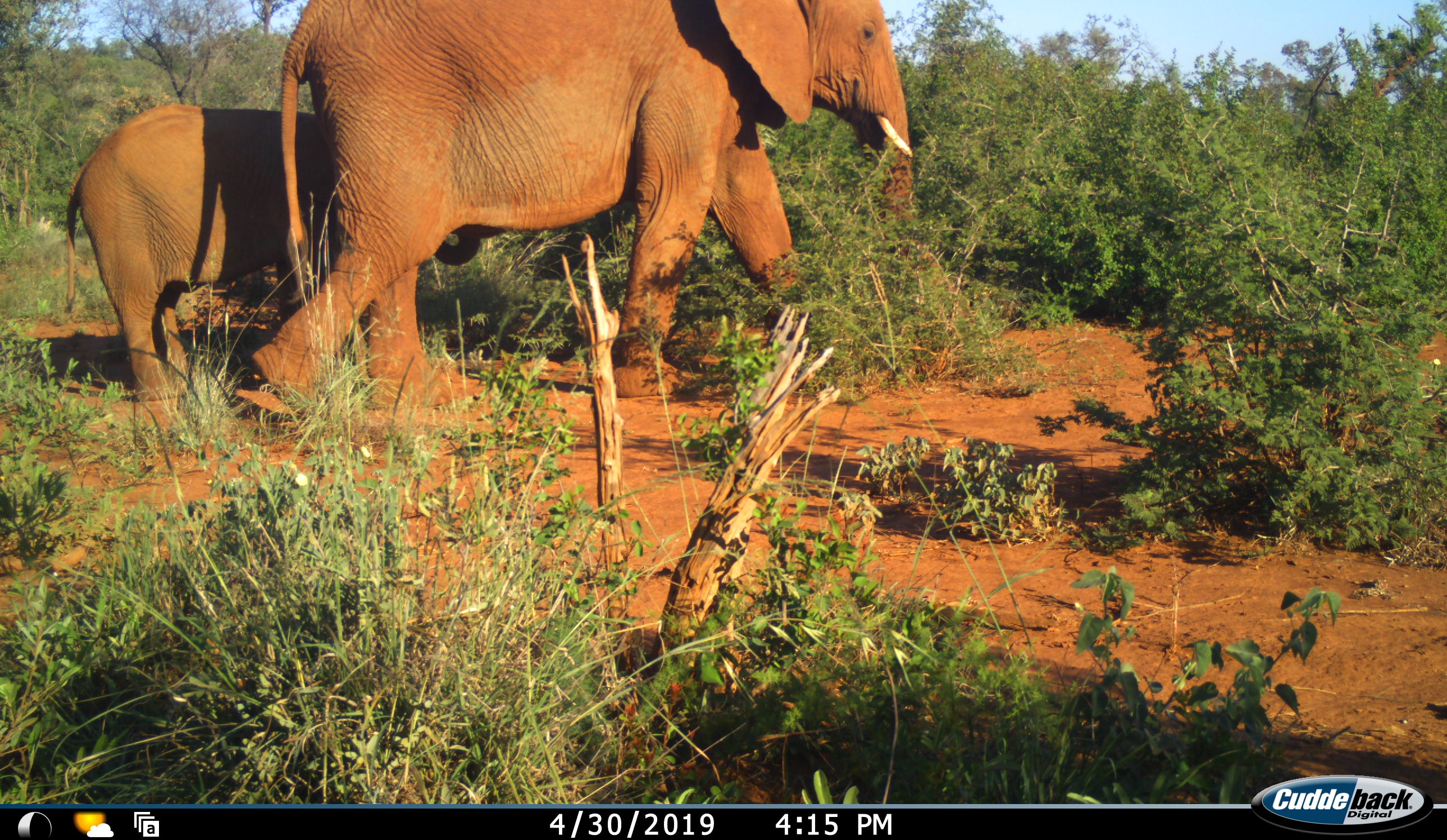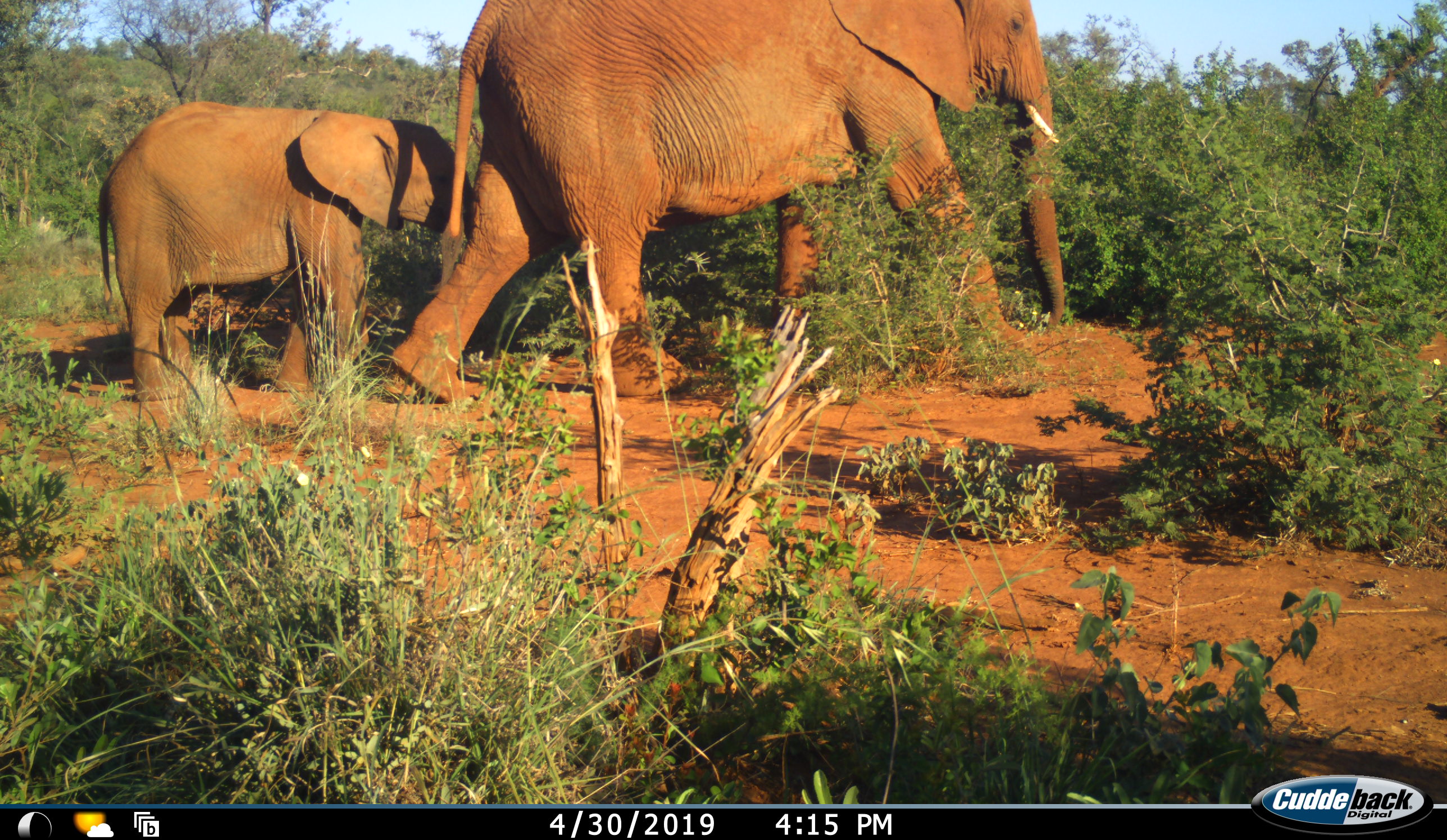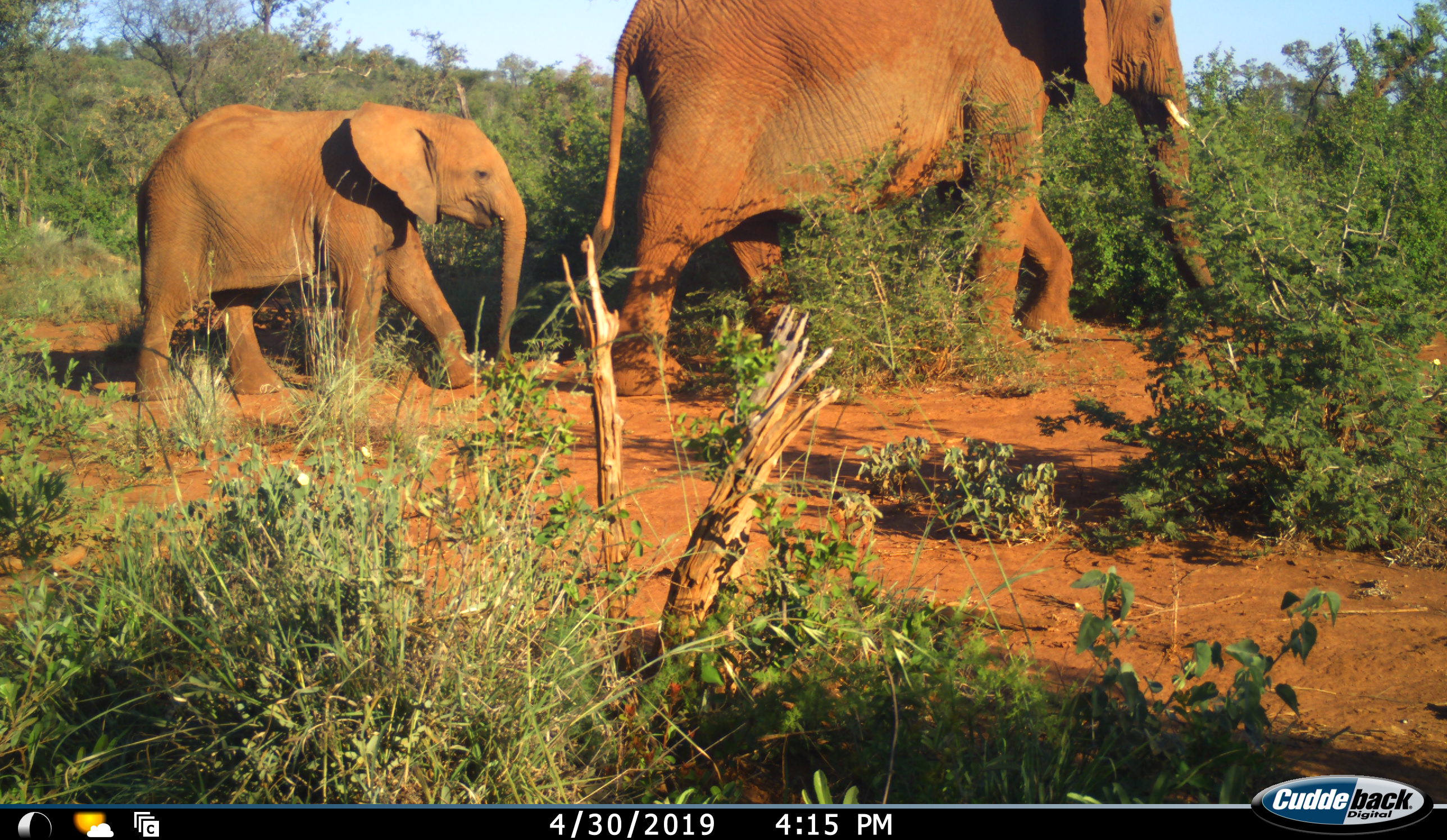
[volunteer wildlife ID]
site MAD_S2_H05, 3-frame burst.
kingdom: Animalia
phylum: Chordata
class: Mammalia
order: Proboscidea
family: Elephantidae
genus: Loxodonta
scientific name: Loxodonta africana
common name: african bush elephant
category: elephant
Elephant (african bush elephant) (Loxodonta africana), count 2. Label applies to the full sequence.